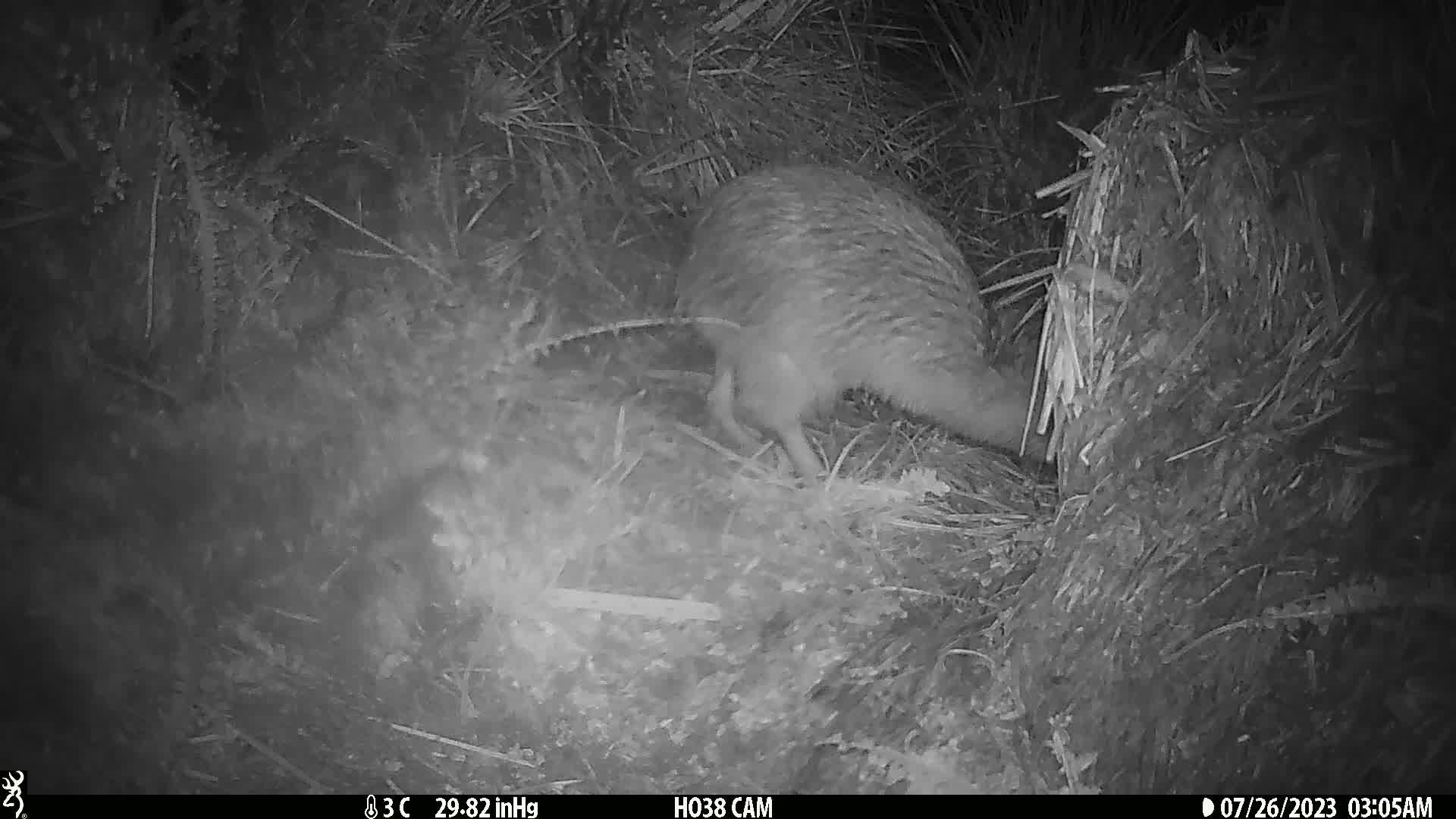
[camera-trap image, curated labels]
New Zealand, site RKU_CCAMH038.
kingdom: Animalia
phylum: Chordata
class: Aves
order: Apterygiformes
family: Apterygidae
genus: Apteryx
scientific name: Apteryx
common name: kiwi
Kiwi (Apteryx).